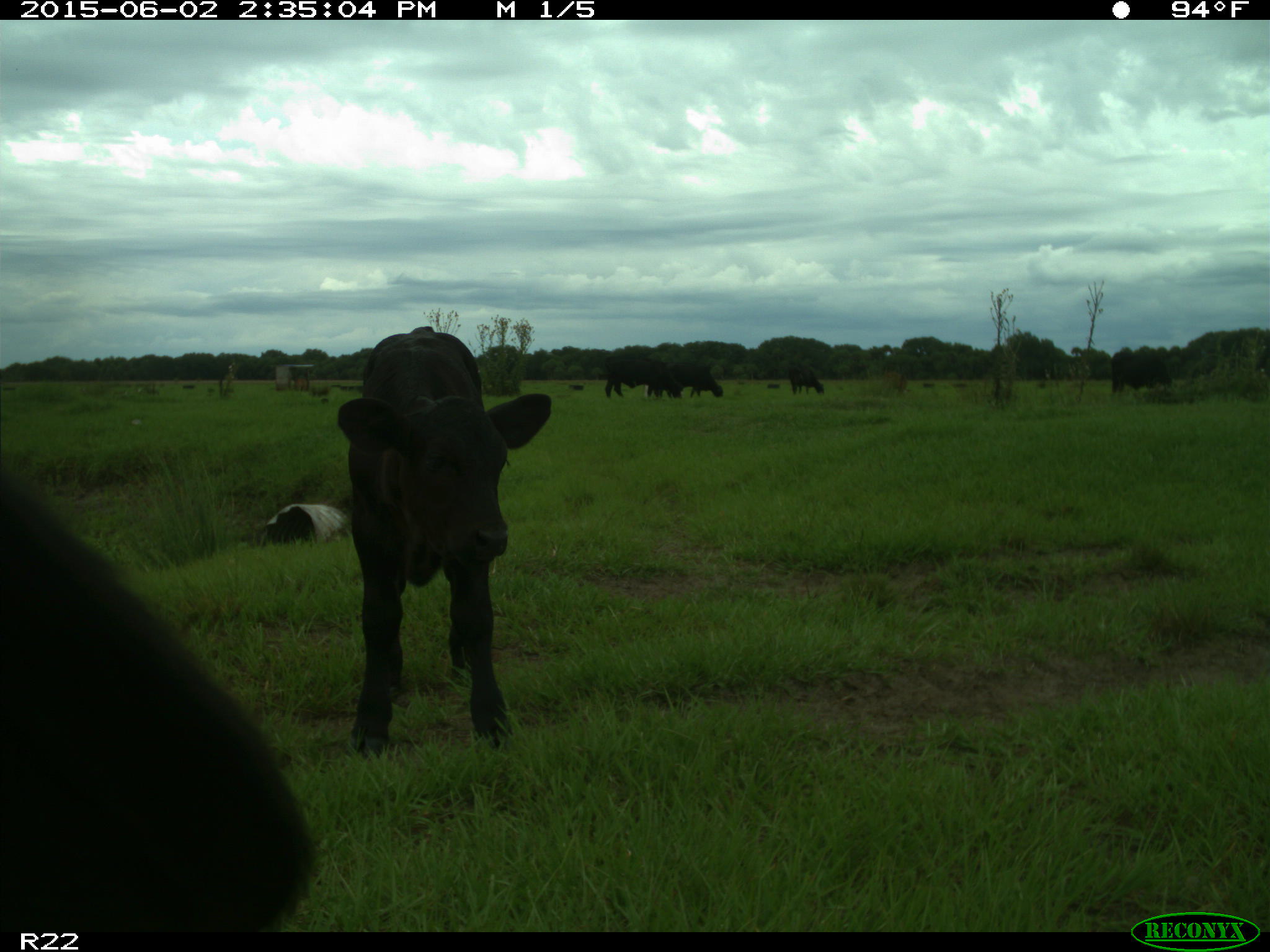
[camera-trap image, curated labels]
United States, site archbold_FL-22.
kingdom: Animalia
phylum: Chordata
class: Mammalia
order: Artiodactyla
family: Bovidae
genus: Bos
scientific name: Bos taurus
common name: domestic cow